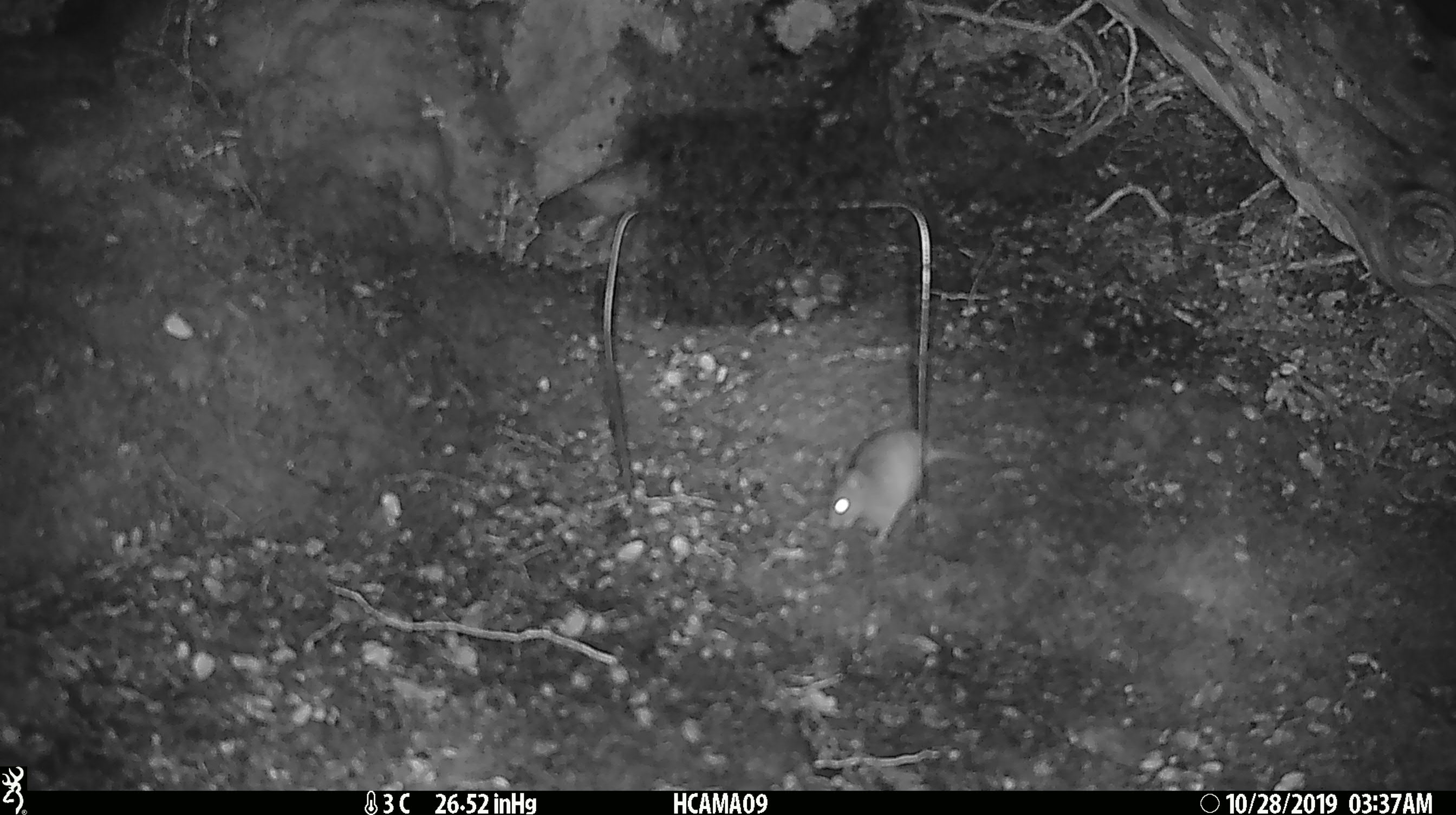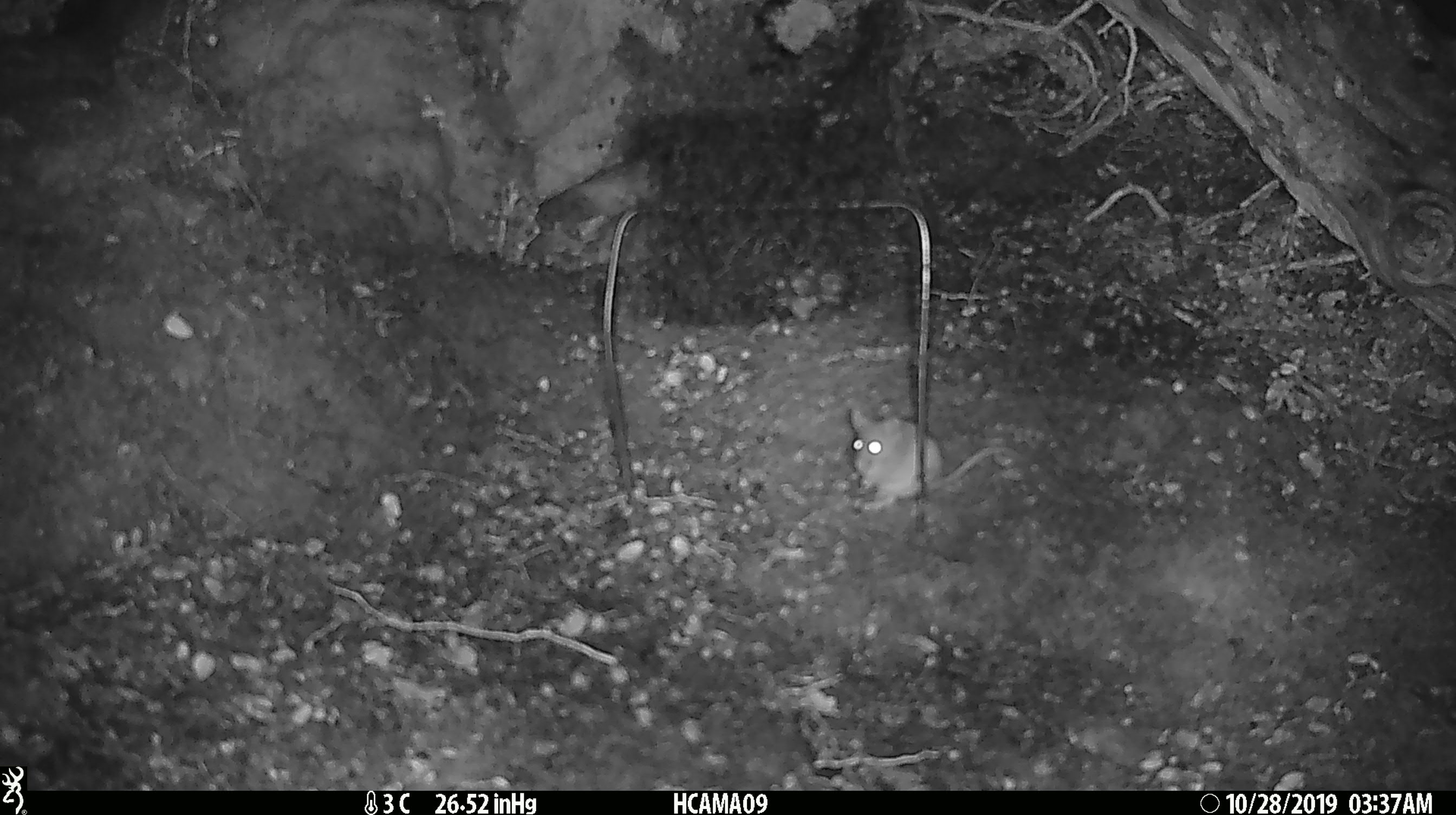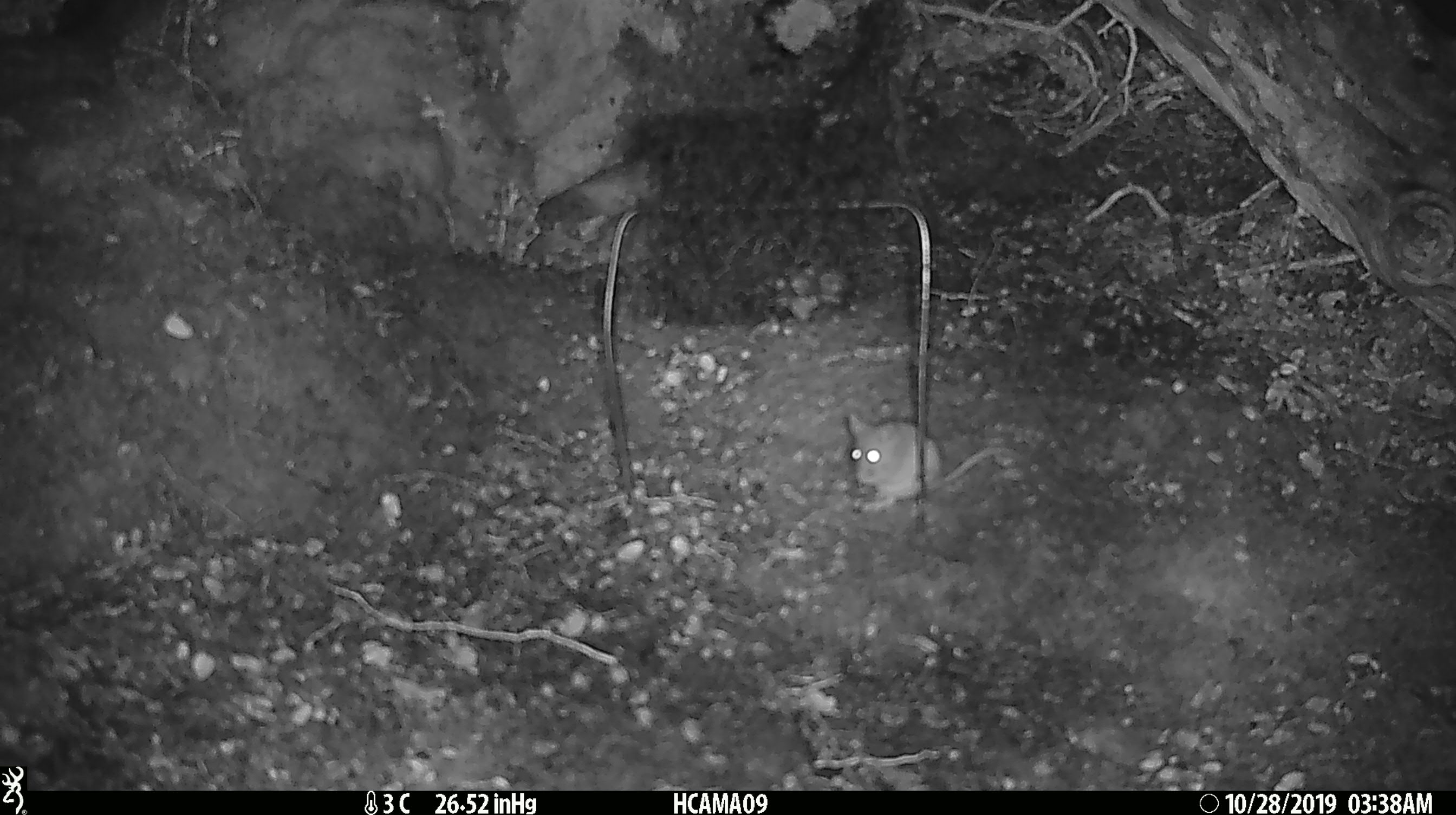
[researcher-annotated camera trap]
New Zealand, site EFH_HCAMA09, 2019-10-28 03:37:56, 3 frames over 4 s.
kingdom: Animalia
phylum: Chordata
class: Mammalia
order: Rodentia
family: Muridae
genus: Mus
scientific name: Mus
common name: mouse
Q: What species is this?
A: Mouse (Mus).